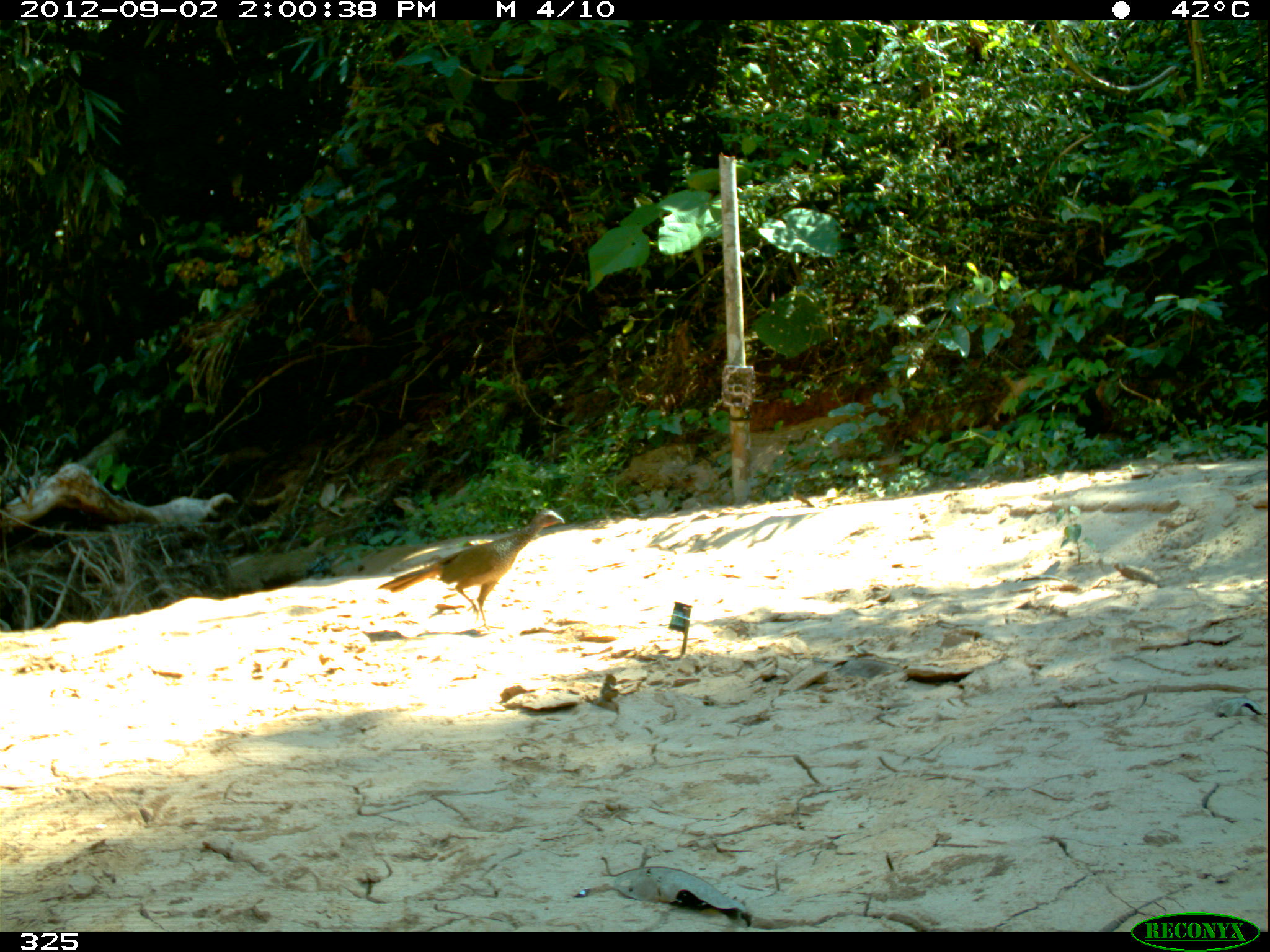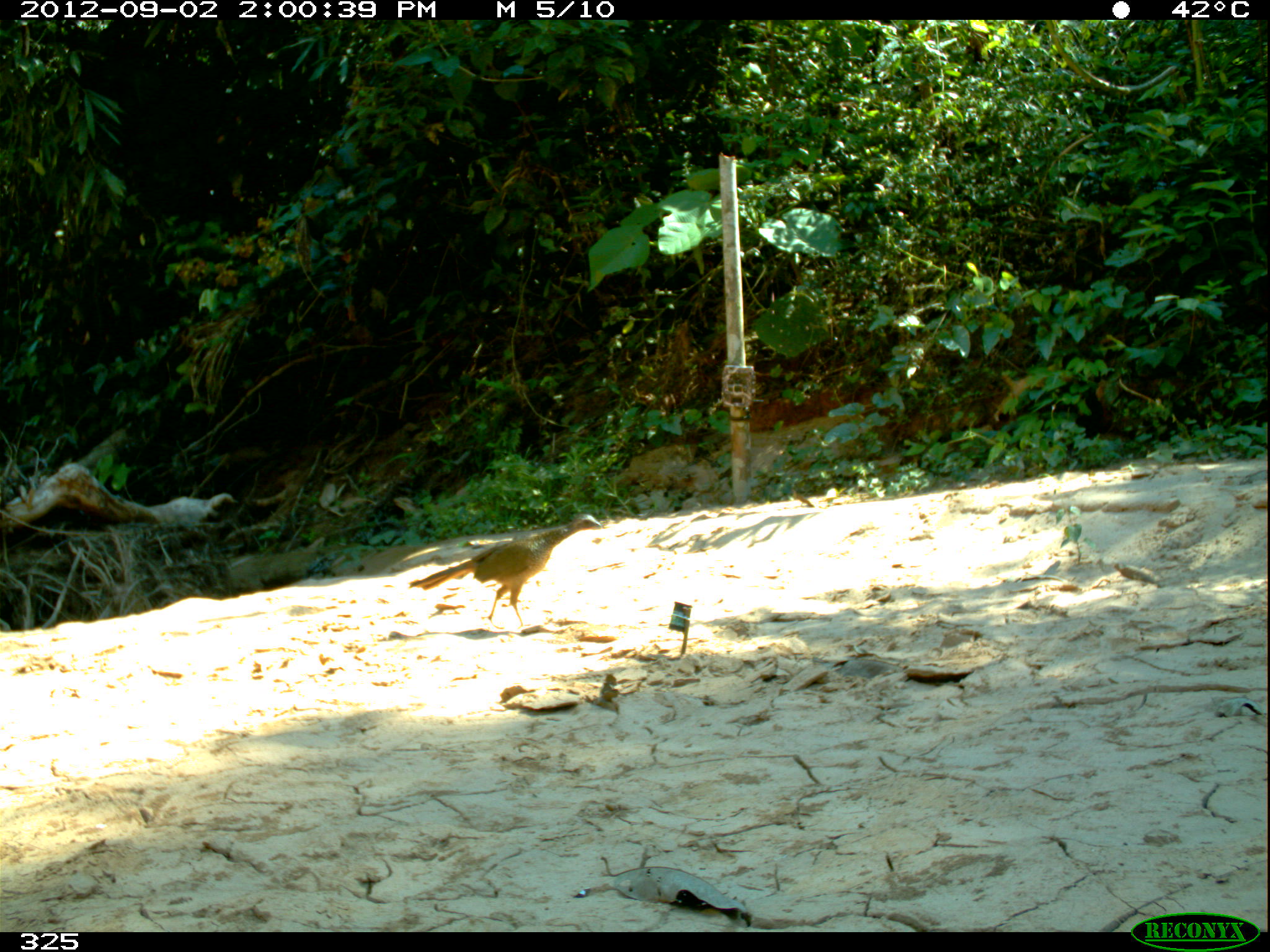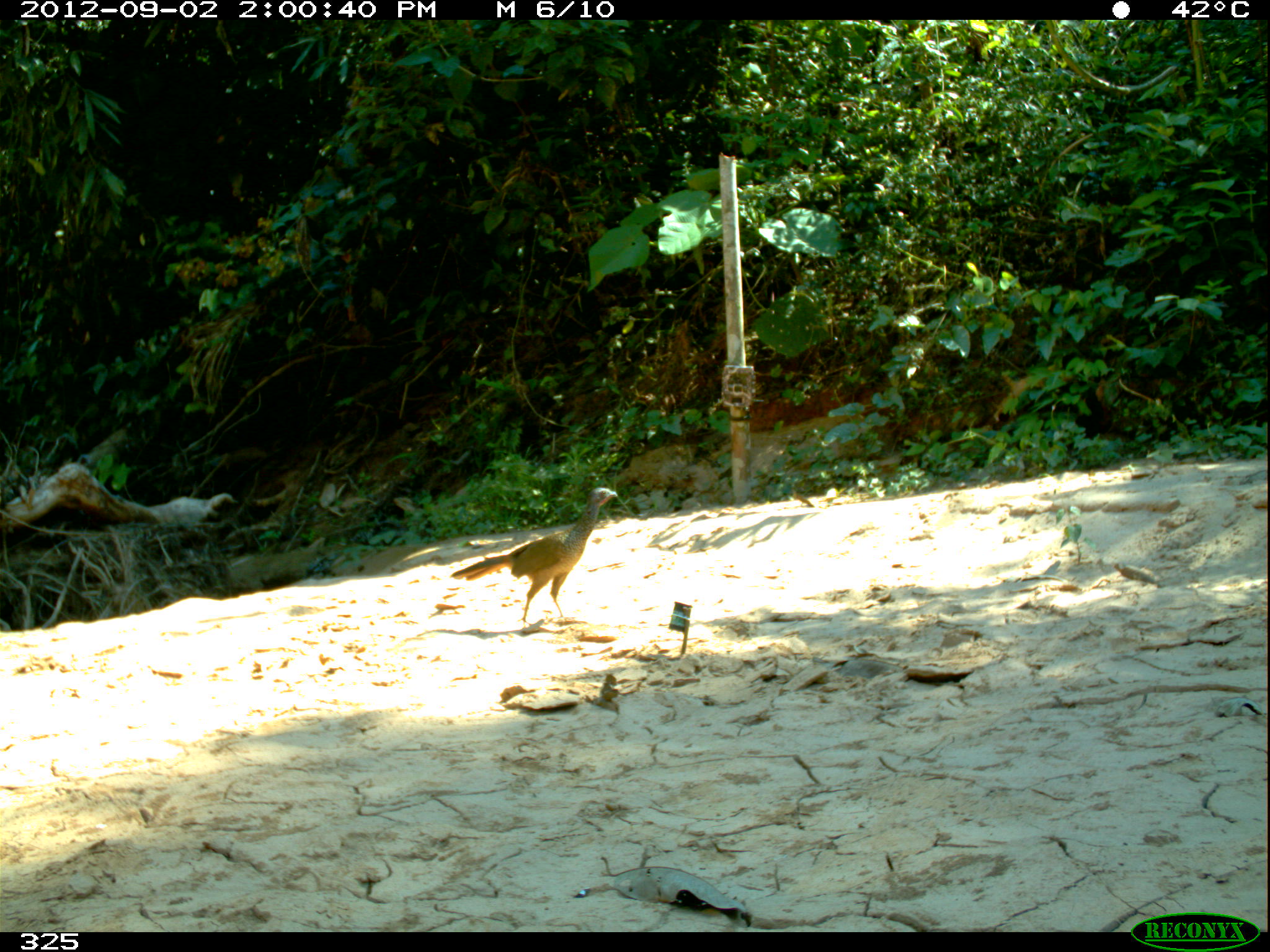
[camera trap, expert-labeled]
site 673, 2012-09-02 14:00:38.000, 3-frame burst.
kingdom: Animalia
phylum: Chordata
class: Aves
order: Galliformes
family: Cracidae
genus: Penelope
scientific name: Penelope superciliaris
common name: rusty-margined guan